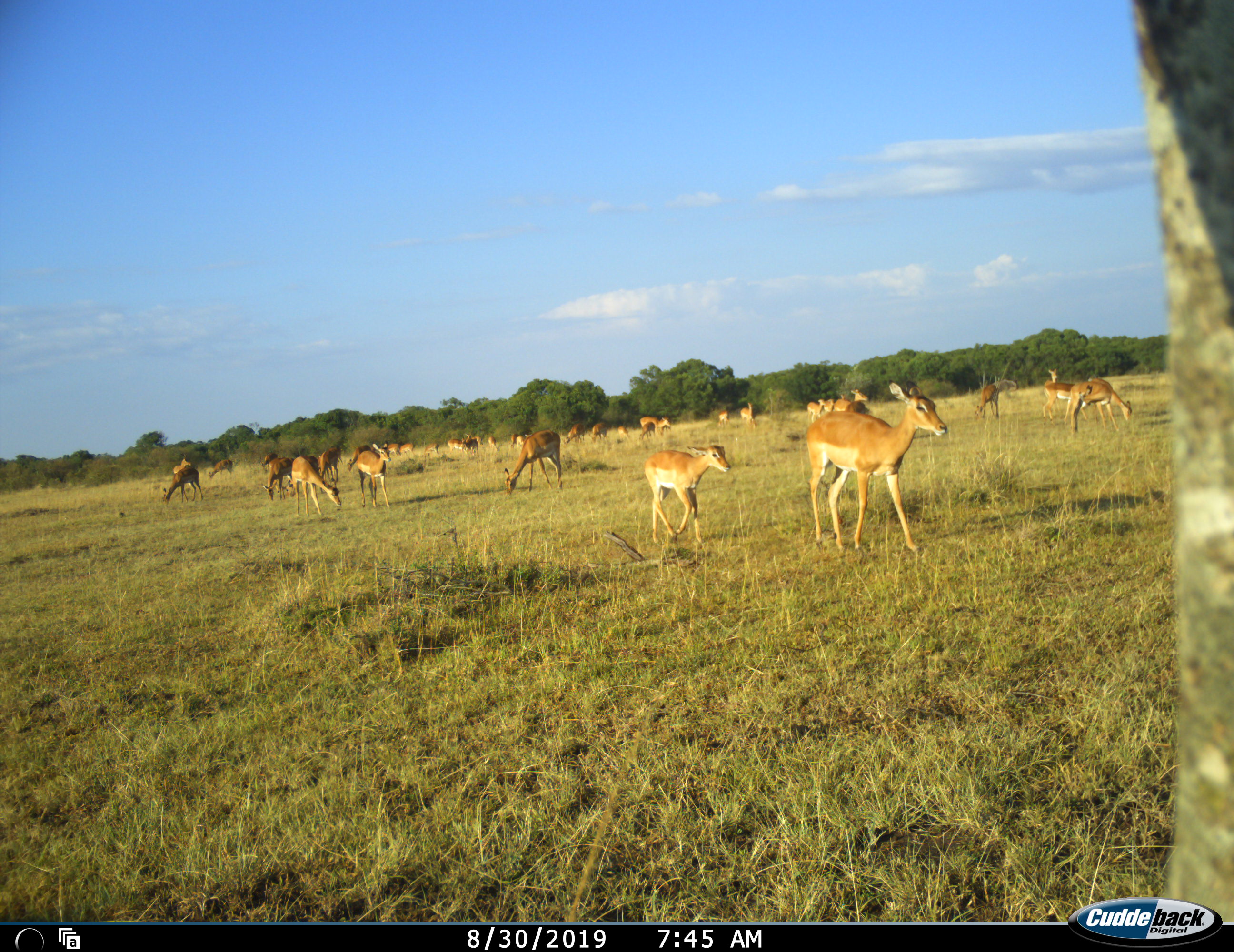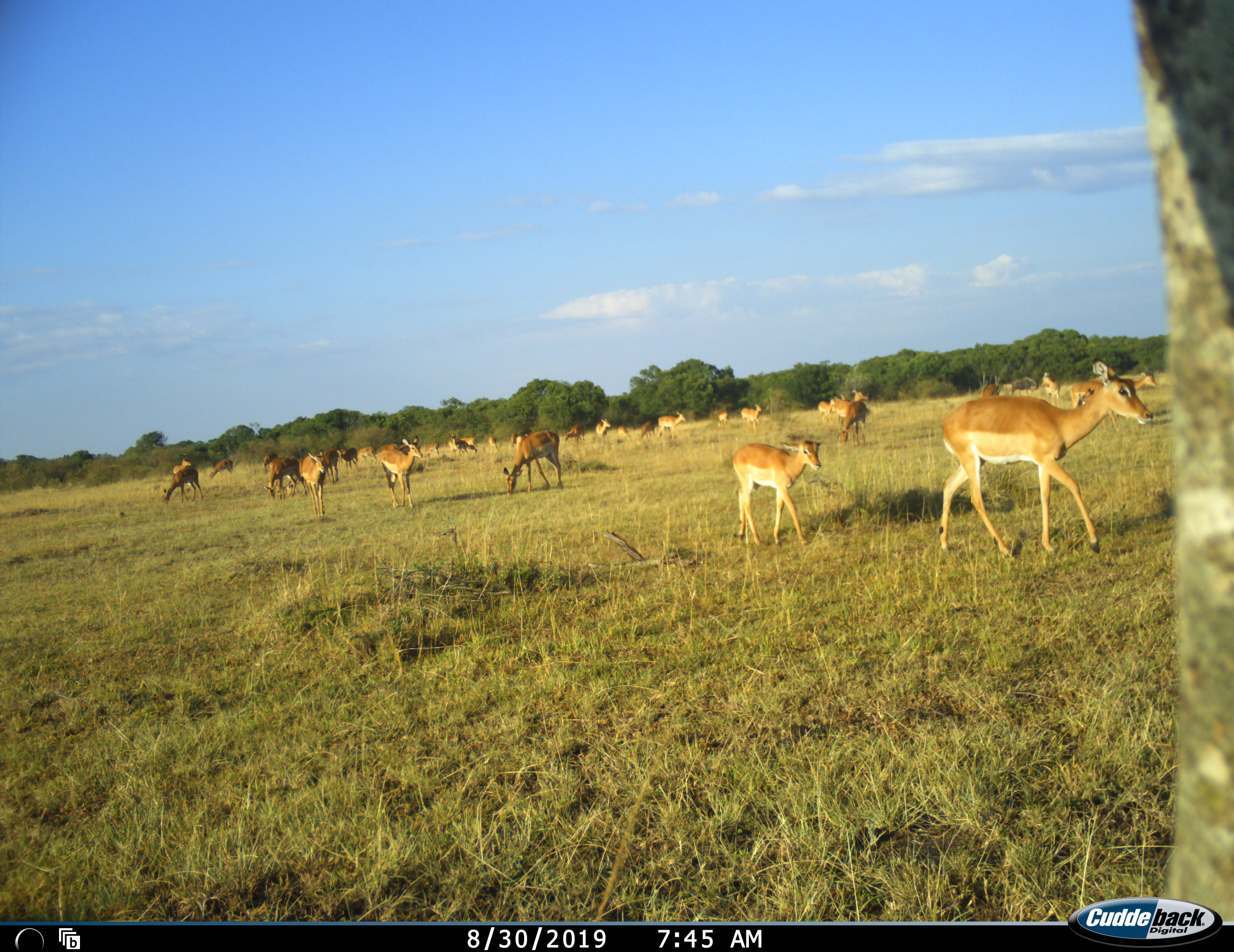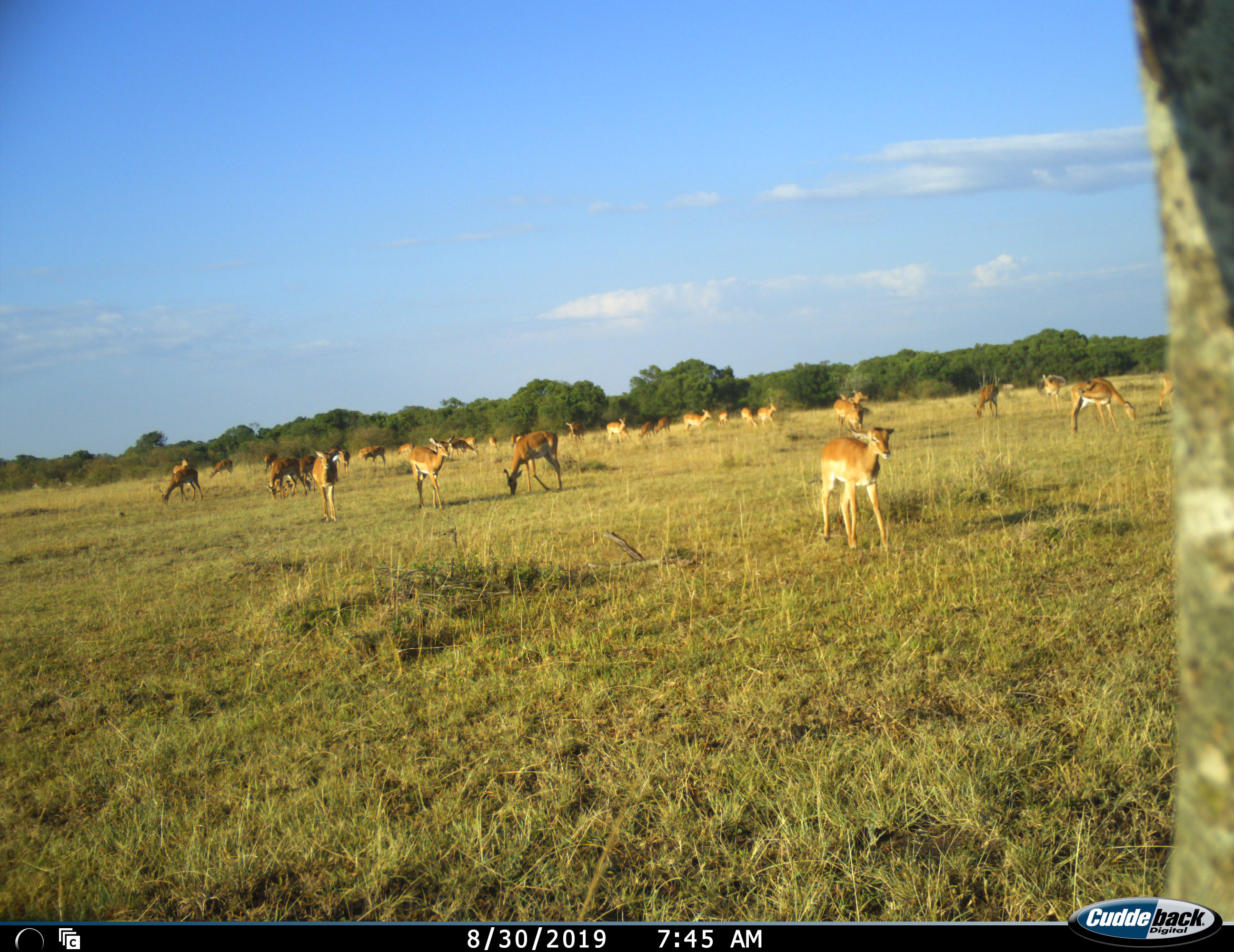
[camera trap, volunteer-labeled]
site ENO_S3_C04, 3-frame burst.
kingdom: Animalia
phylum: Chordata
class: Mammalia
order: Artiodactyla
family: Bovidae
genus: Aepyceros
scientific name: Aepyceros melampus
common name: impala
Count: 11-50.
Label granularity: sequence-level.